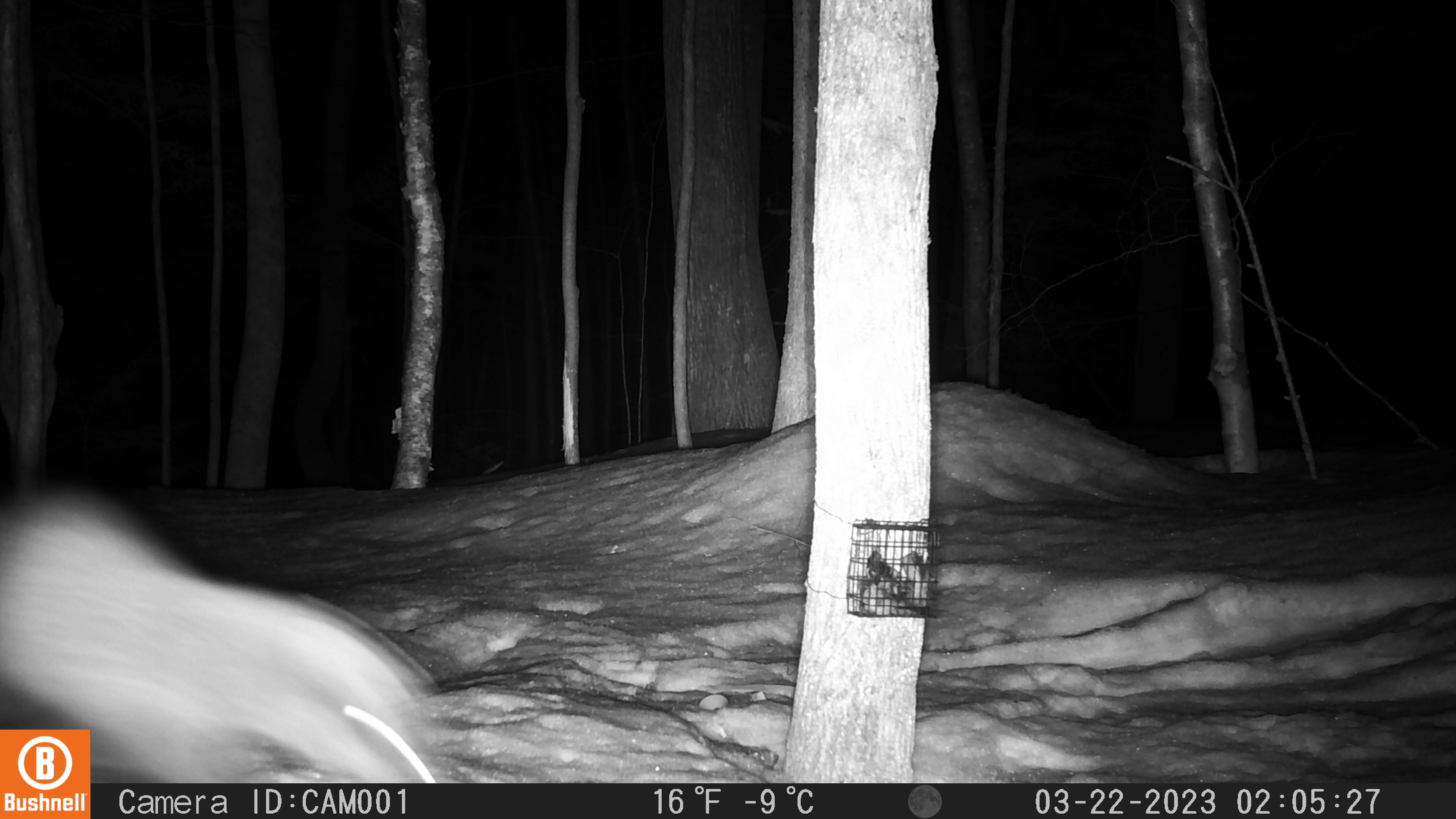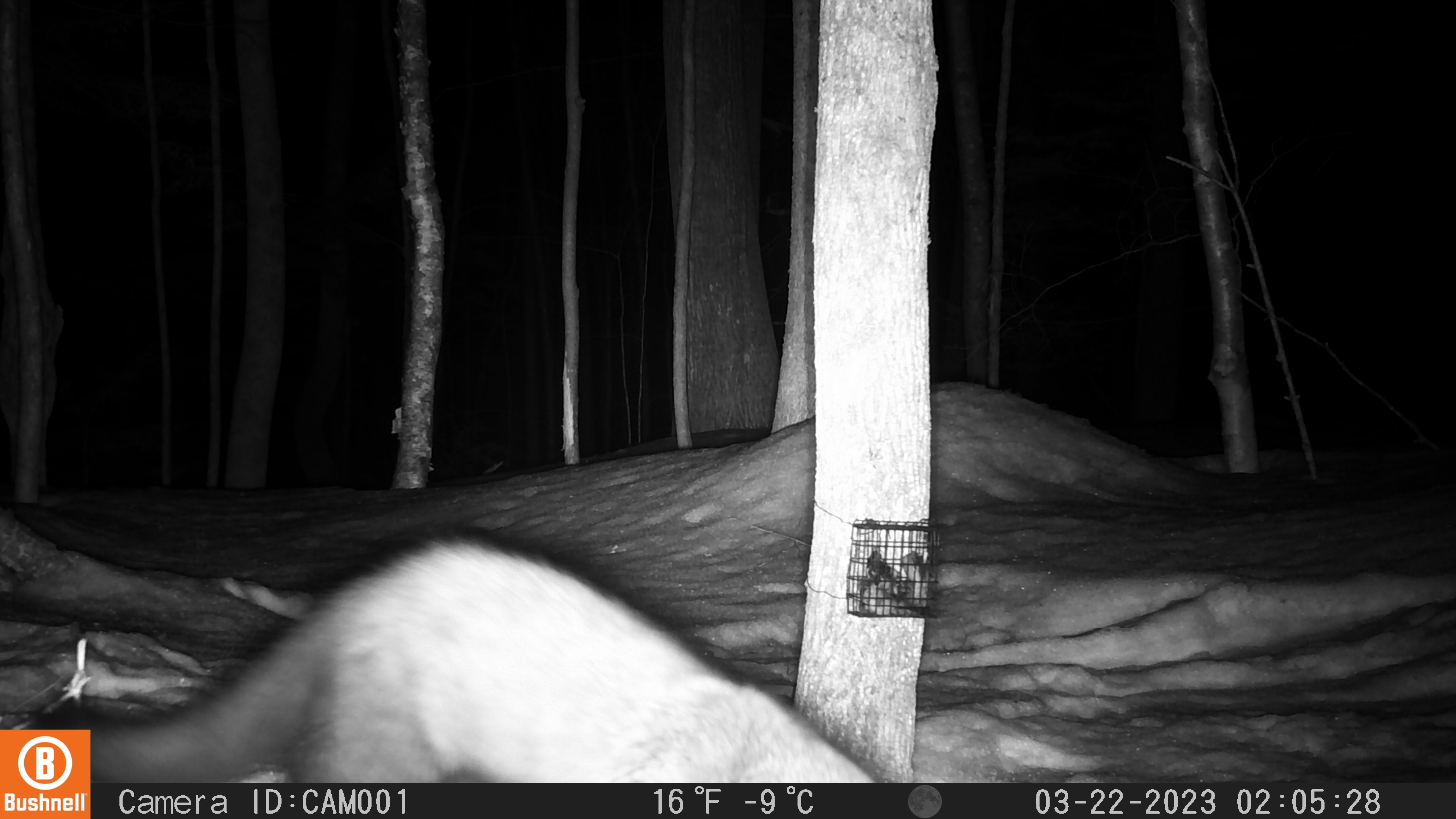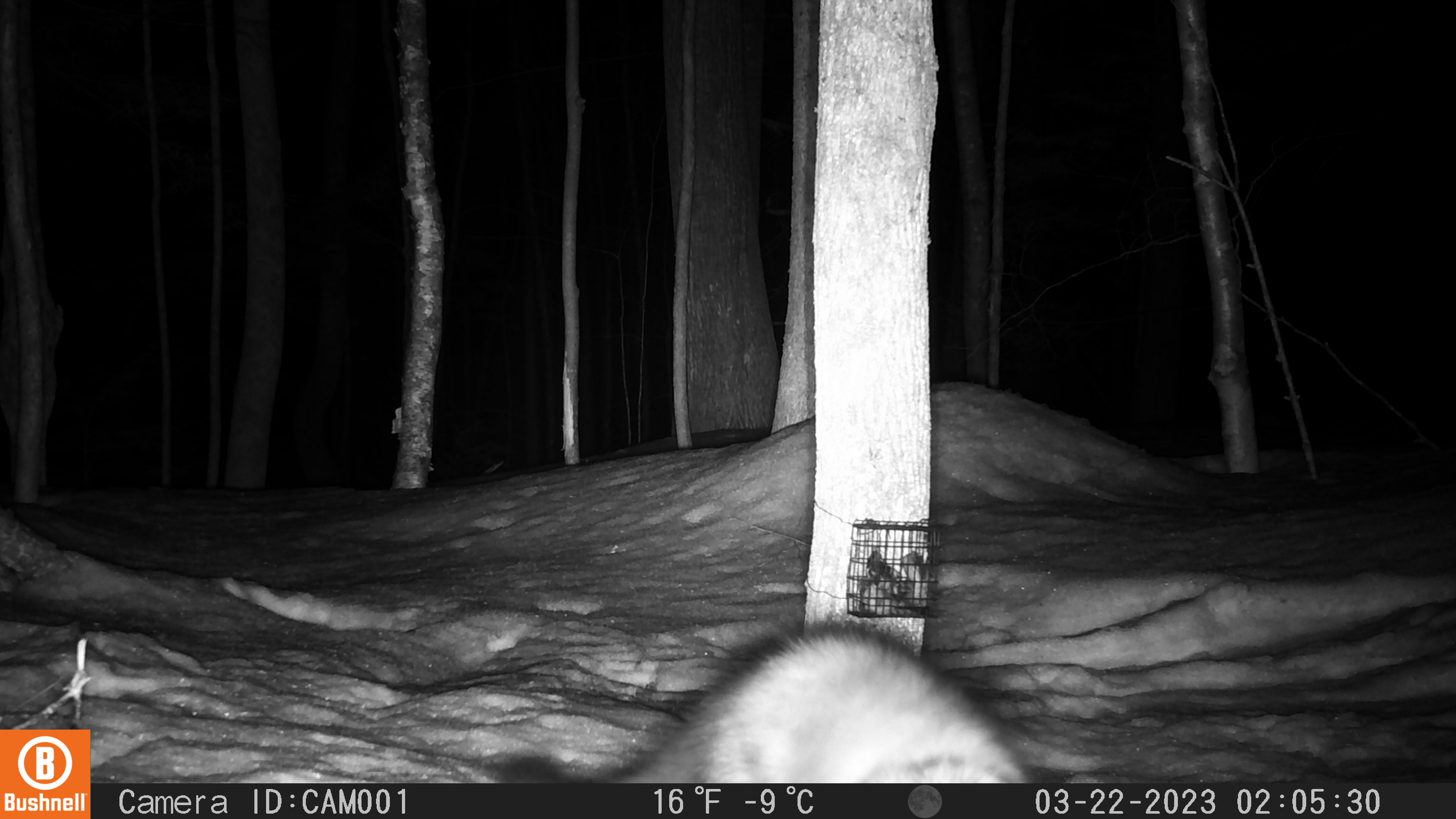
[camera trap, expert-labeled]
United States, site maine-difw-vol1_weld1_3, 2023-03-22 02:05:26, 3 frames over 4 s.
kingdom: Animalia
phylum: Chordata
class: Mammalia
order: Carnivora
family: Mustelidae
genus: Pekania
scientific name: Pekania pennanti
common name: fisher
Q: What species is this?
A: Fisher (Pekania pennanti).